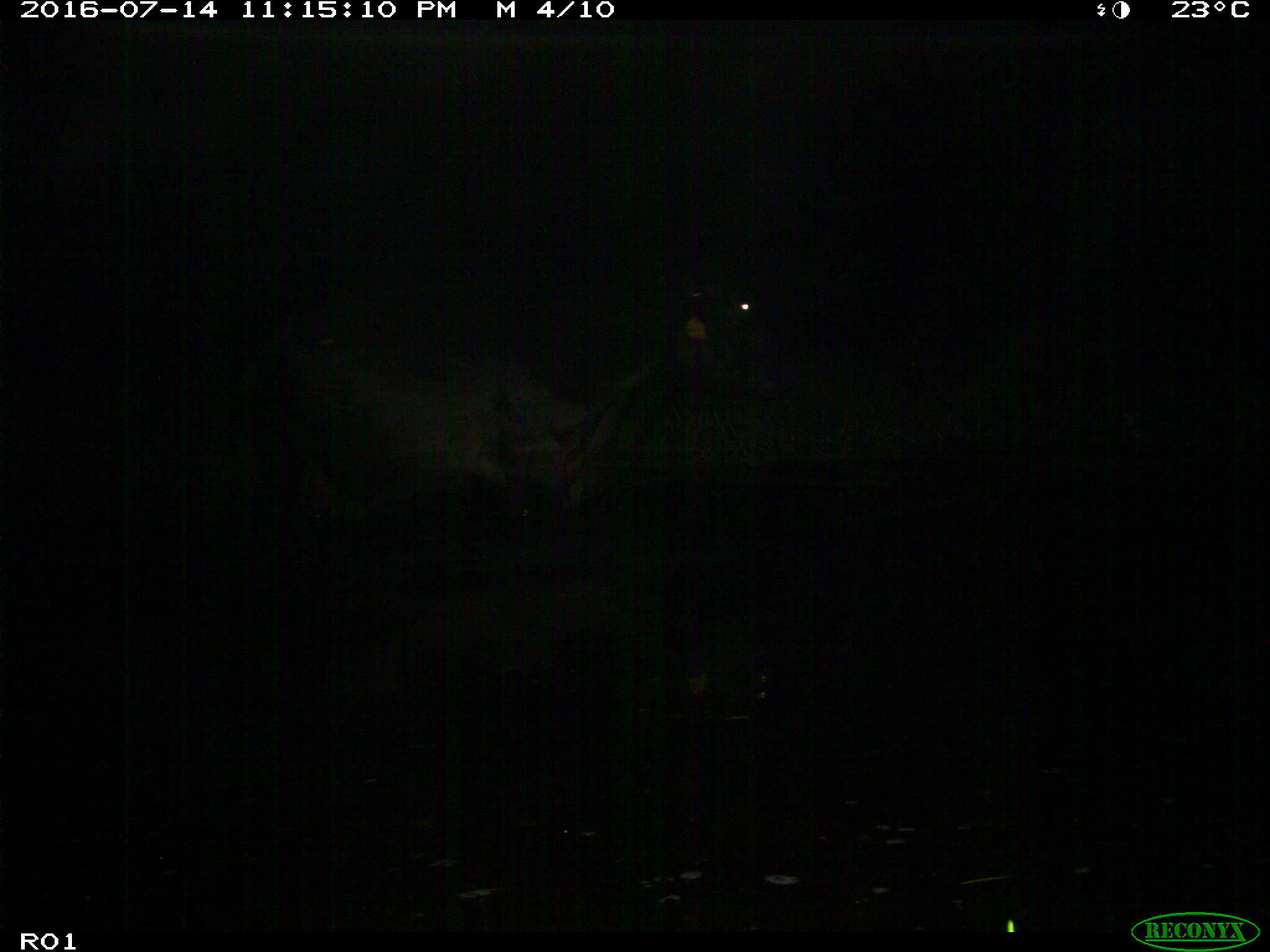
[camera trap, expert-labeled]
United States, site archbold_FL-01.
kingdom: Animalia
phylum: Chordata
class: Mammalia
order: Artiodactyla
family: Bovidae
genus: Bos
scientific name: Bos taurus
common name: domestic cow